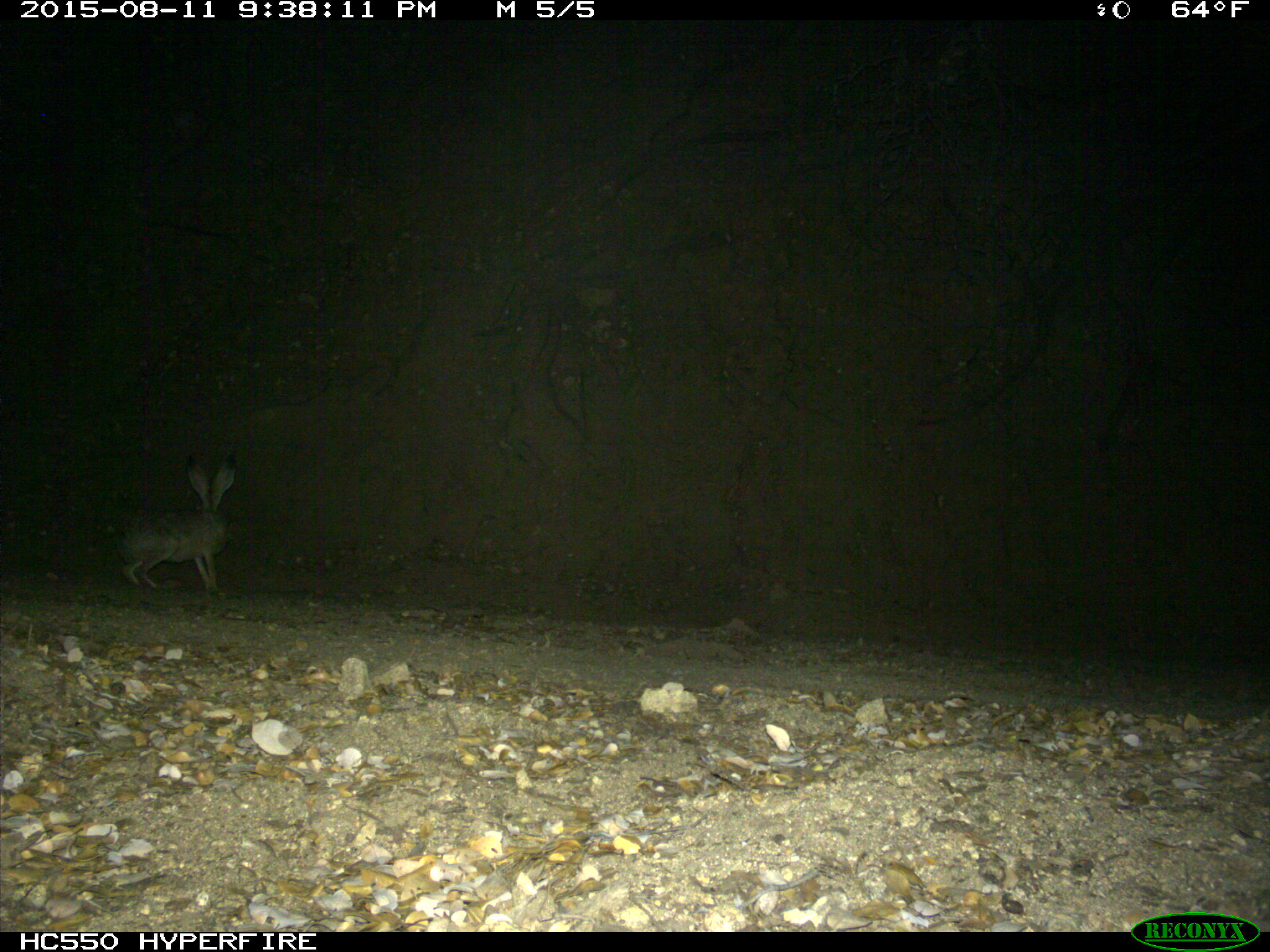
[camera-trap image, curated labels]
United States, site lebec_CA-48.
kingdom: Animalia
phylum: Chordata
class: Mammalia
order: Lagomorpha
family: Leporidae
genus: Lepus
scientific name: Lepus californicus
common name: black-tailed jackrabbit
Lepus californicus (black-tailed jackrabbit).